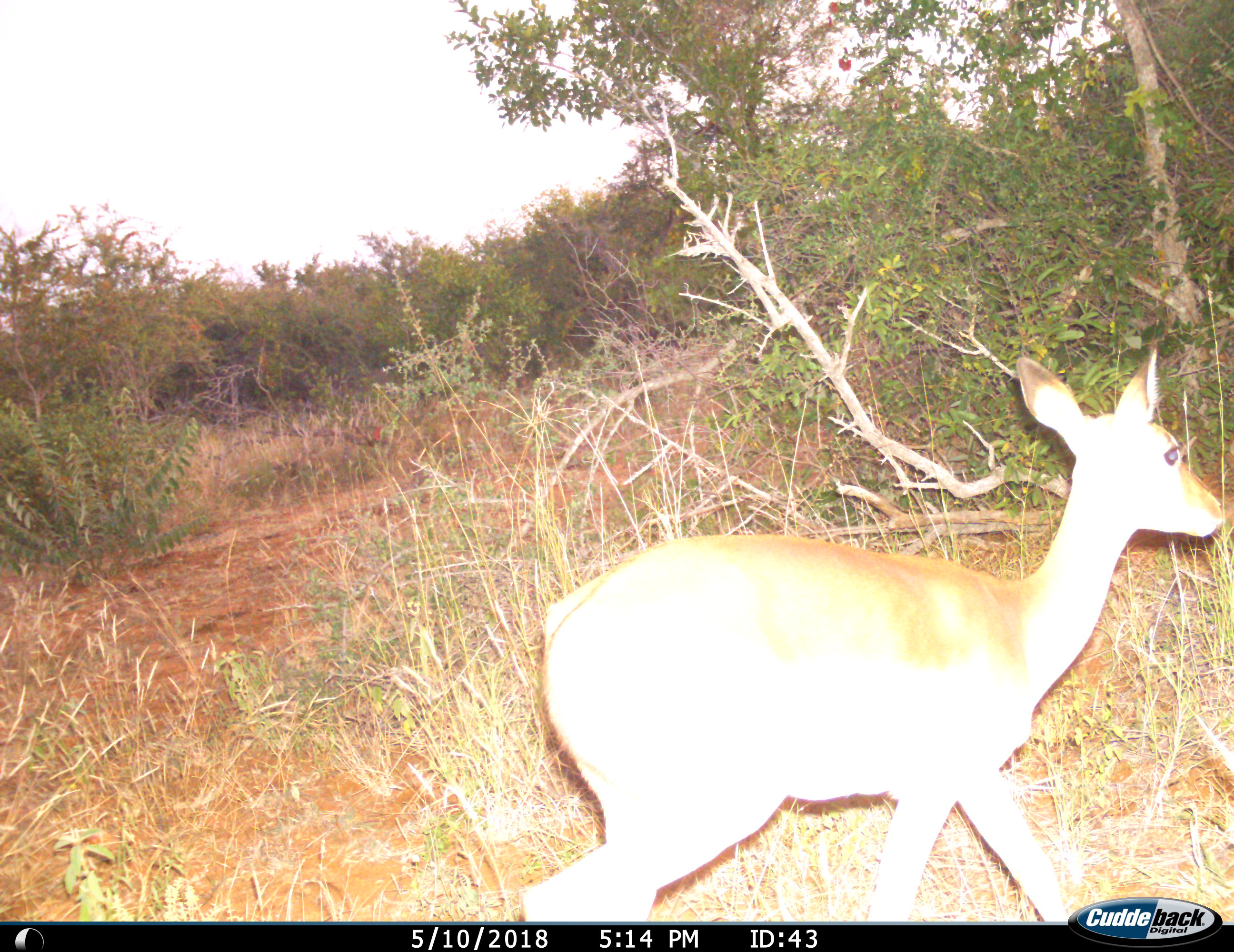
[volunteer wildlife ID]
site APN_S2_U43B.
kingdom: Animalia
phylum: Chordata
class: Mammalia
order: Artiodactyla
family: Bovidae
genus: Aepyceros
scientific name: Aepyceros melampus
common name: impala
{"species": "impala (Aepyceros melampus)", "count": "1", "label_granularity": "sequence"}